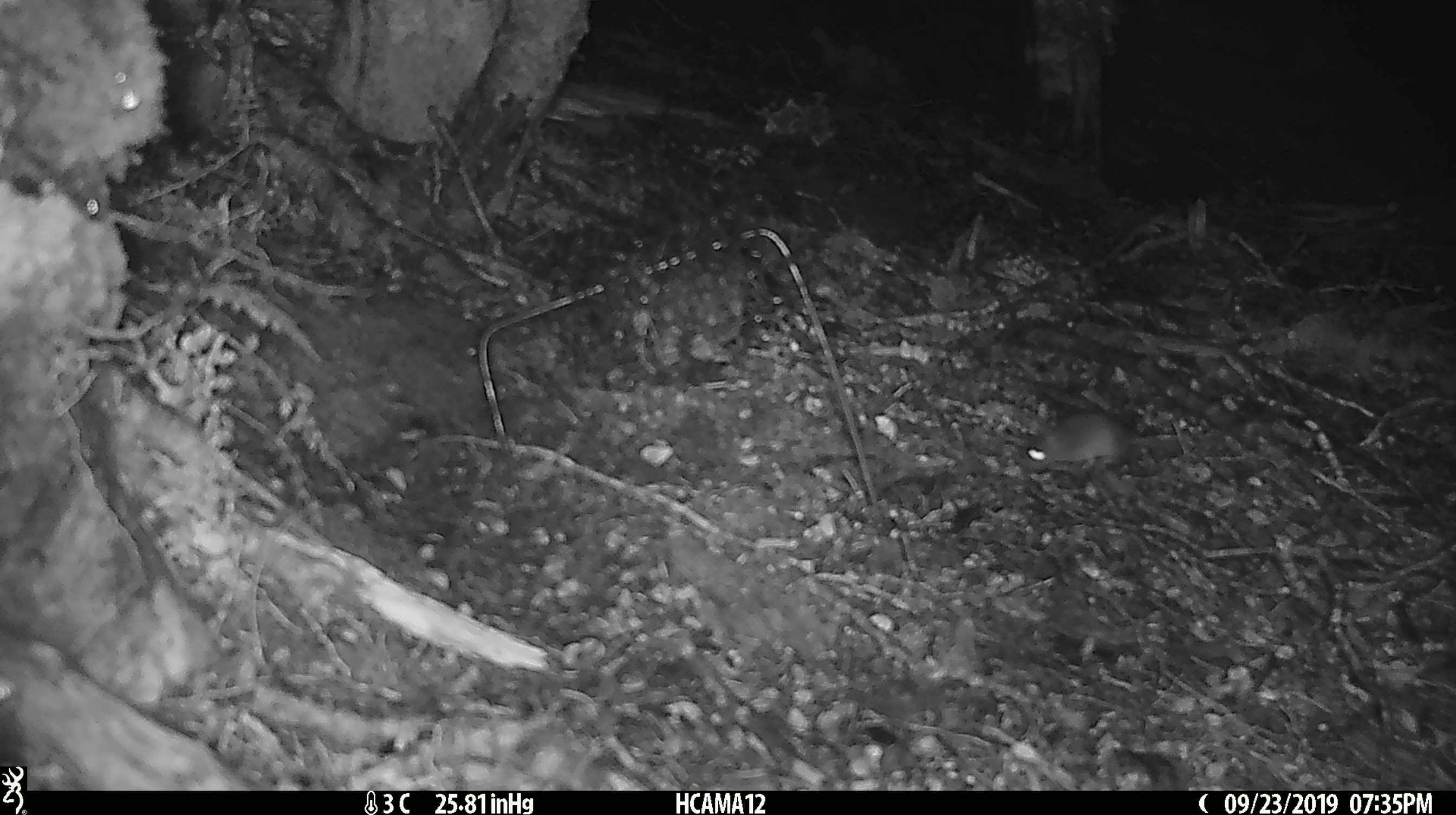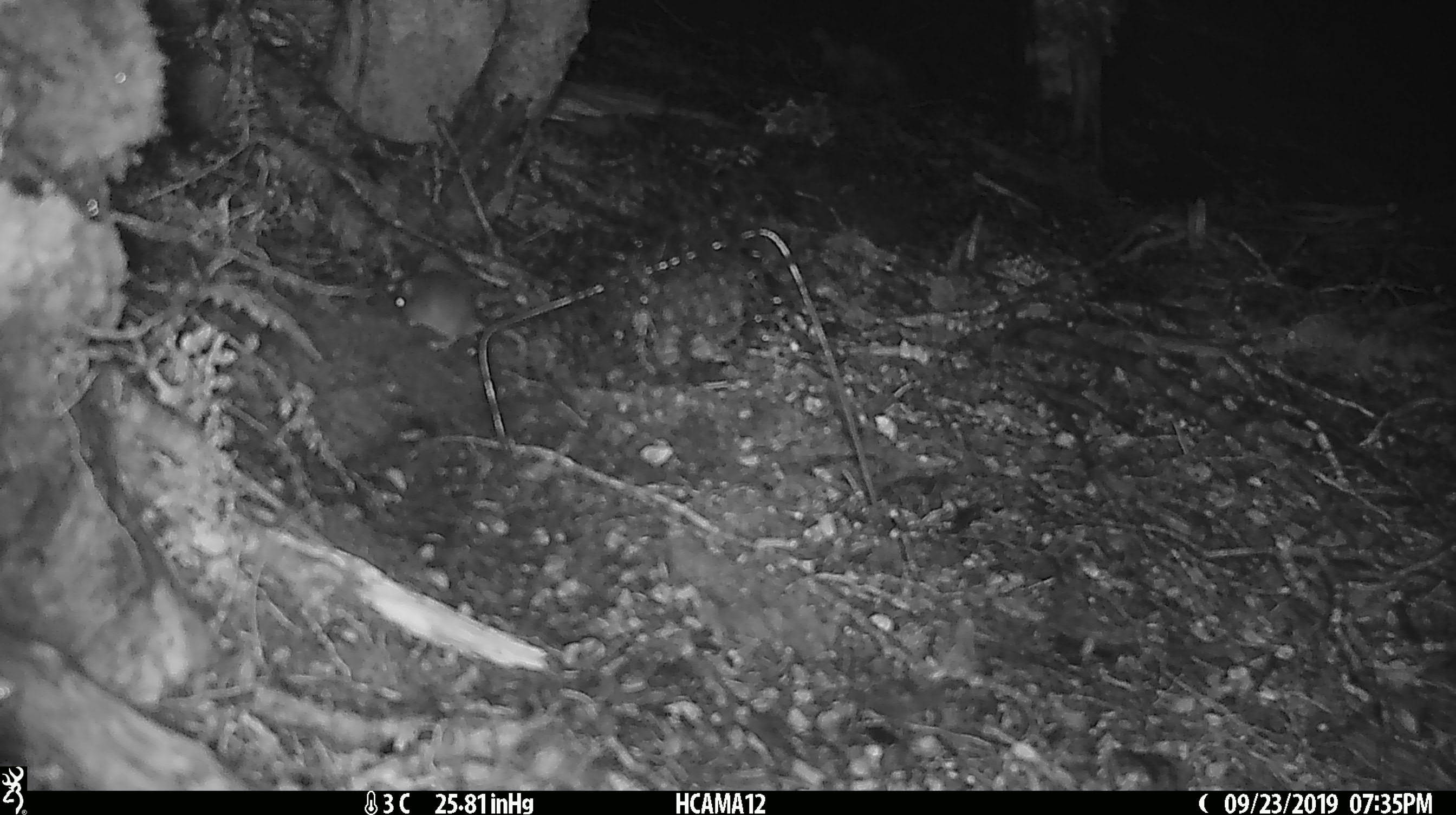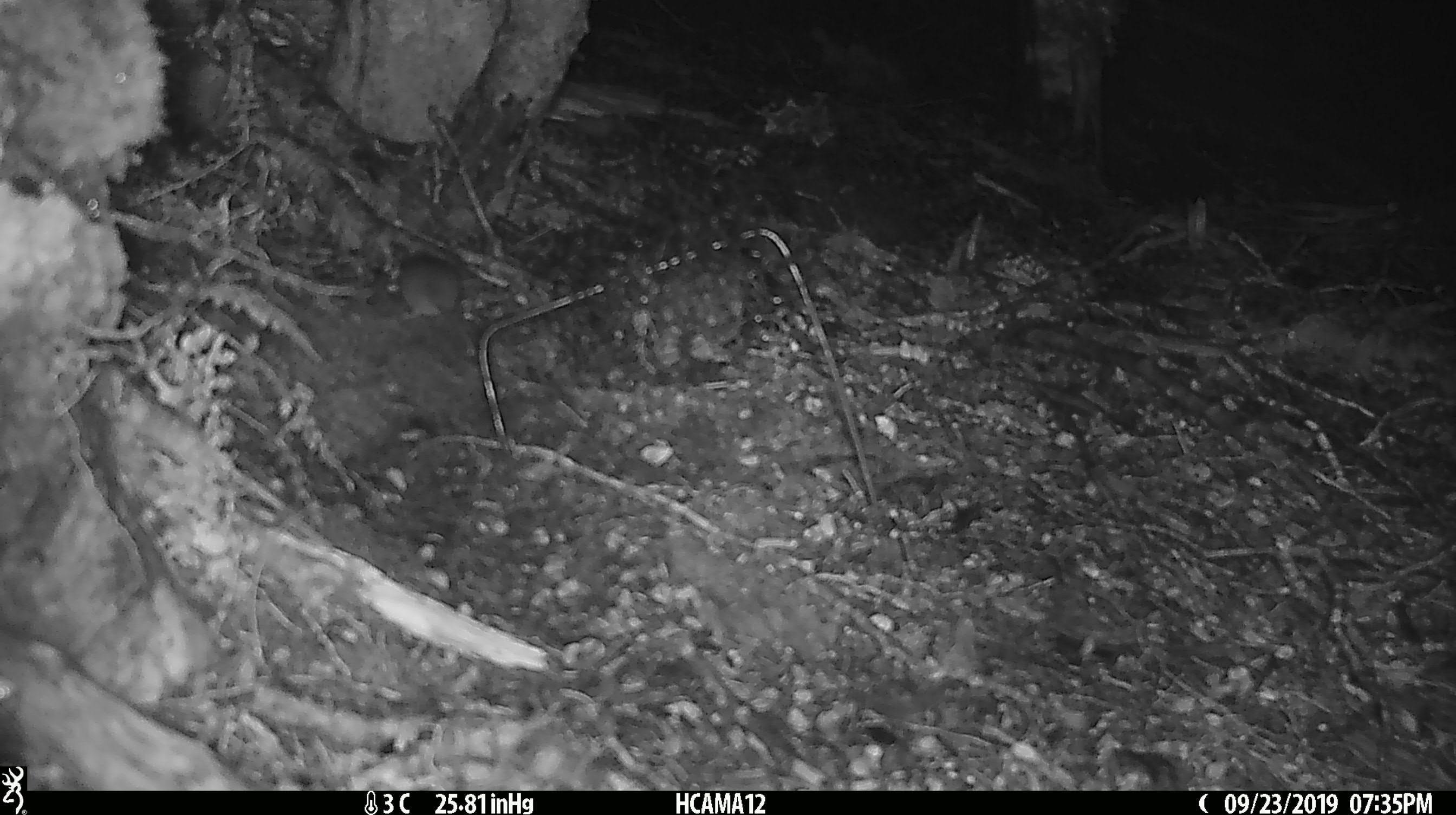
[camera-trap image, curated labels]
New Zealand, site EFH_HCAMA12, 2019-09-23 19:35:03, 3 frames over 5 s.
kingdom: Animalia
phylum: Chordata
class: Mammalia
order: Rodentia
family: Muridae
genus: Mus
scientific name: Mus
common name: mouse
Mouse (Mus).